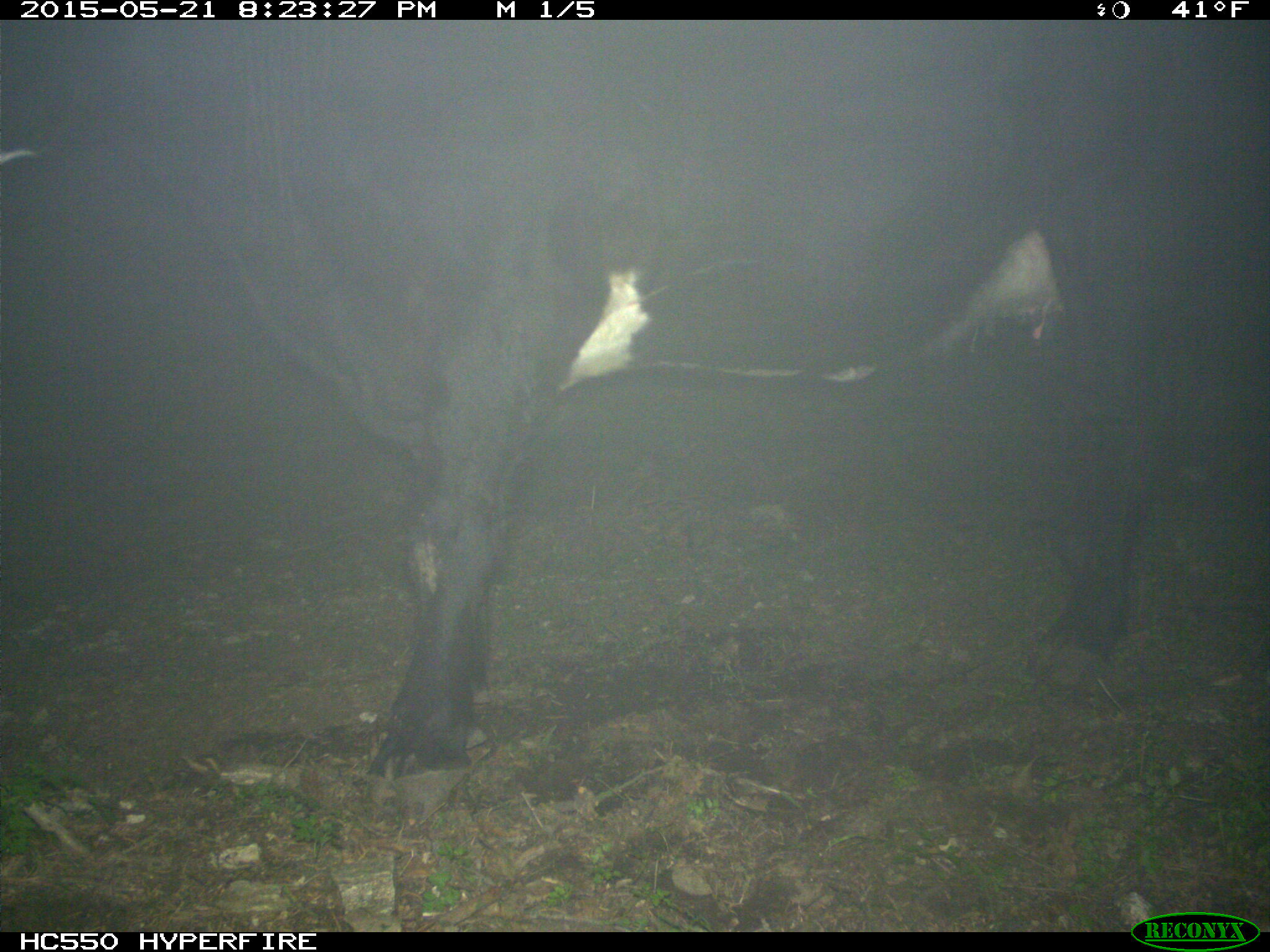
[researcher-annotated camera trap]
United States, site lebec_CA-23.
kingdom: Animalia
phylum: Chordata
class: Mammalia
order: Artiodactyla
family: Bovidae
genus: Bos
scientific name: Bos taurus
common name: domestic cow